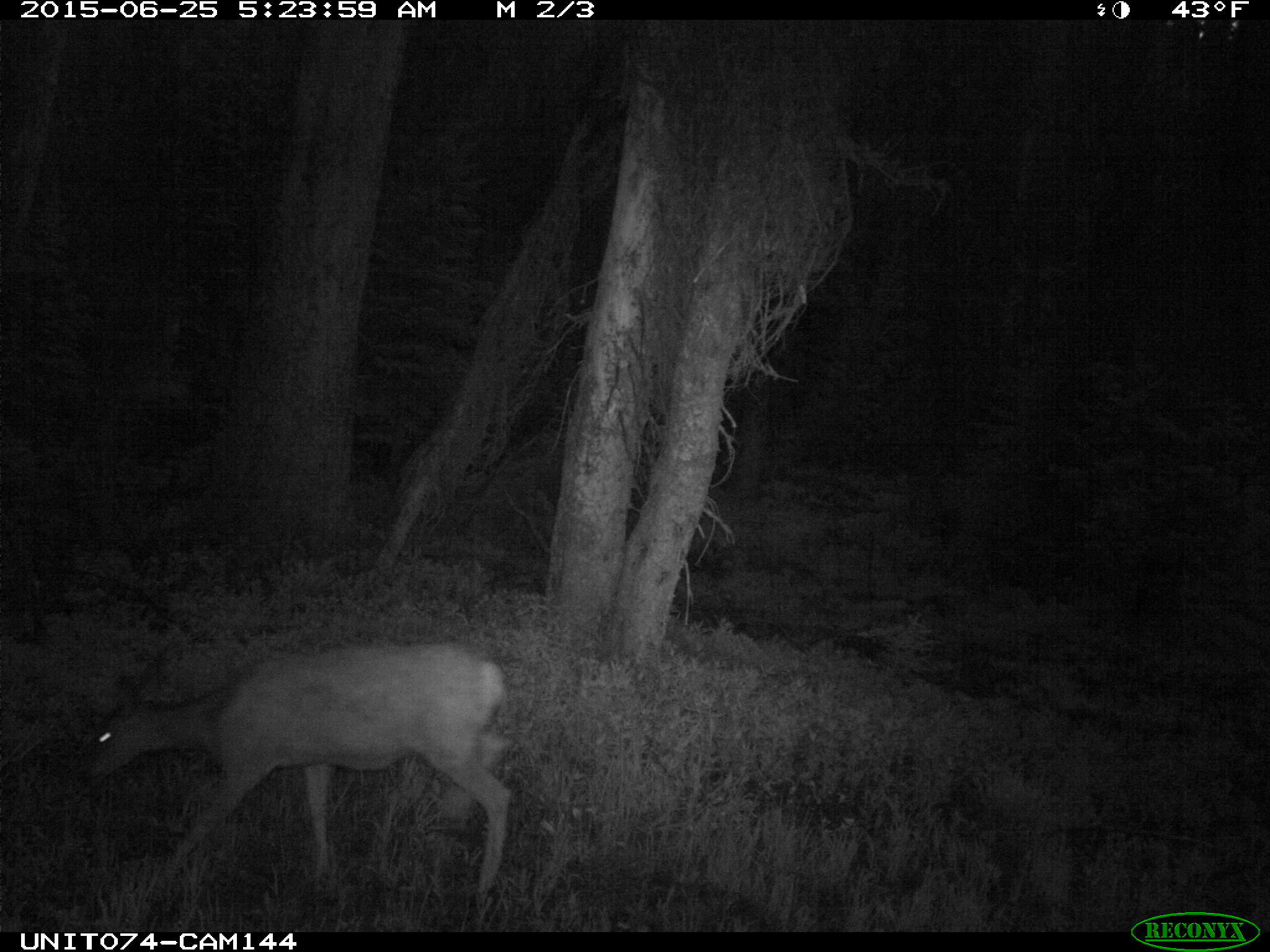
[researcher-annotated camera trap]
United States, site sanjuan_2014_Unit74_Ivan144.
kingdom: Animalia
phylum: Chordata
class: Mammalia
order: Artiodactyla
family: Cervidae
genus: Odocoileus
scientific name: Odocoileus hemionus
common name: mule deer